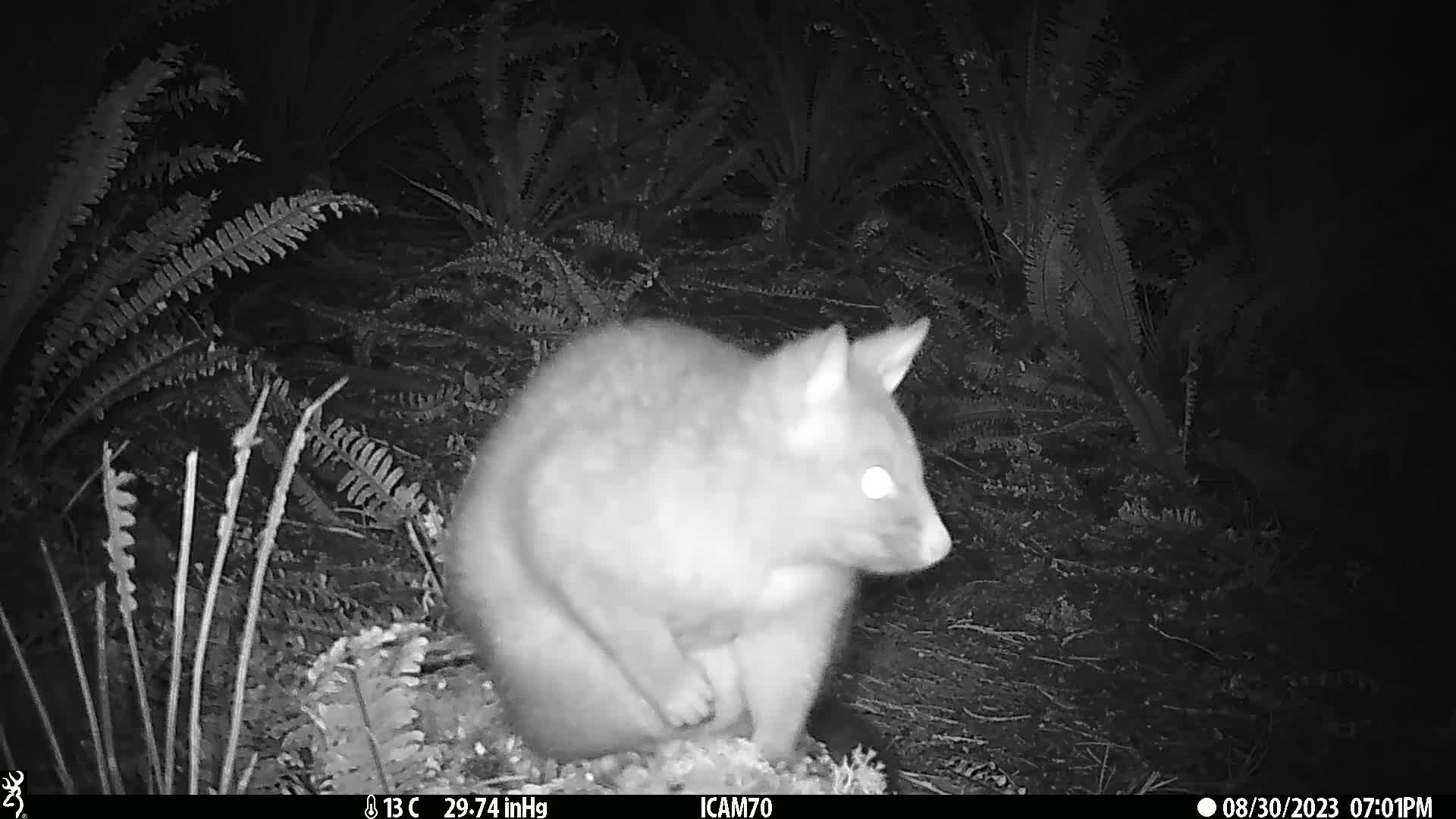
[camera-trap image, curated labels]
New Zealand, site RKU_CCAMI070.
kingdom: Animalia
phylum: Chordata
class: Mammalia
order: Diprotodontia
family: Phalangeridae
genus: Trichosurus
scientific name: Trichosurus vulpecula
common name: common brushtail possum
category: possum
Possum (common brushtail possum) (Trichosurus vulpecula).